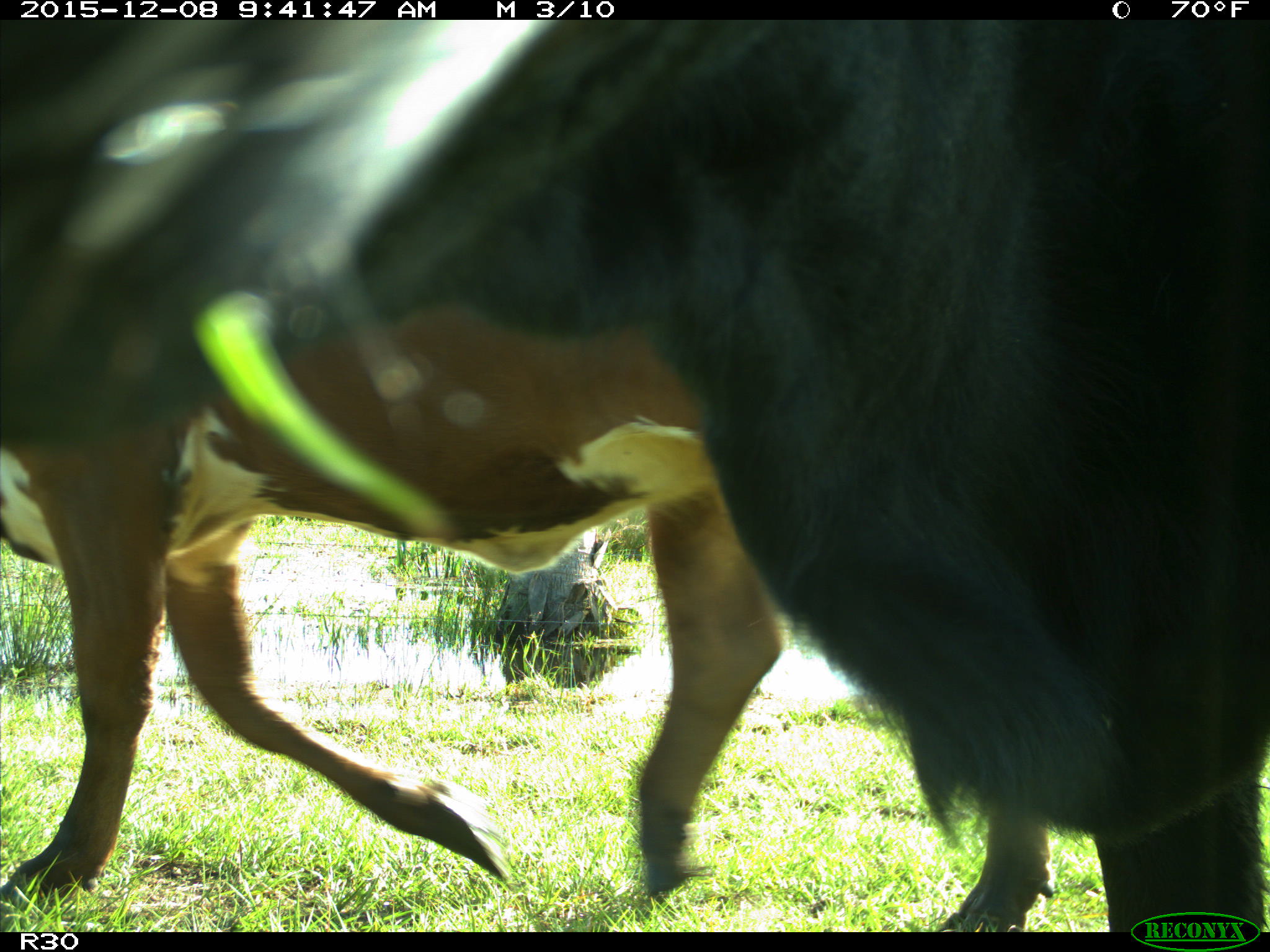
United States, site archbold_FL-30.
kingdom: Animalia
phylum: Chordata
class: Mammalia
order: Artiodactyla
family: Bovidae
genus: Bos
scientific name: Bos taurus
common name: domestic cow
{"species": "Bos taurus (domestic cow)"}